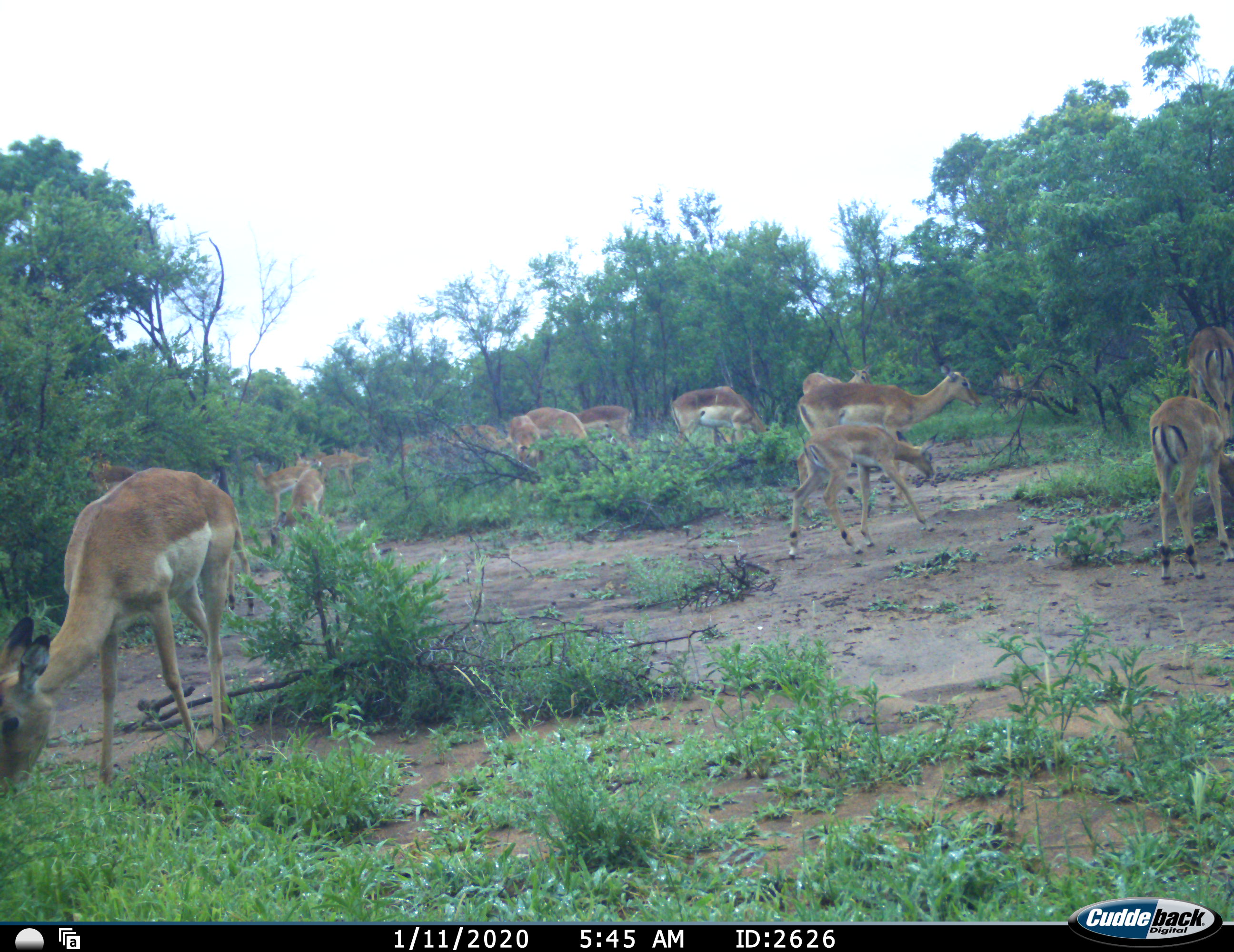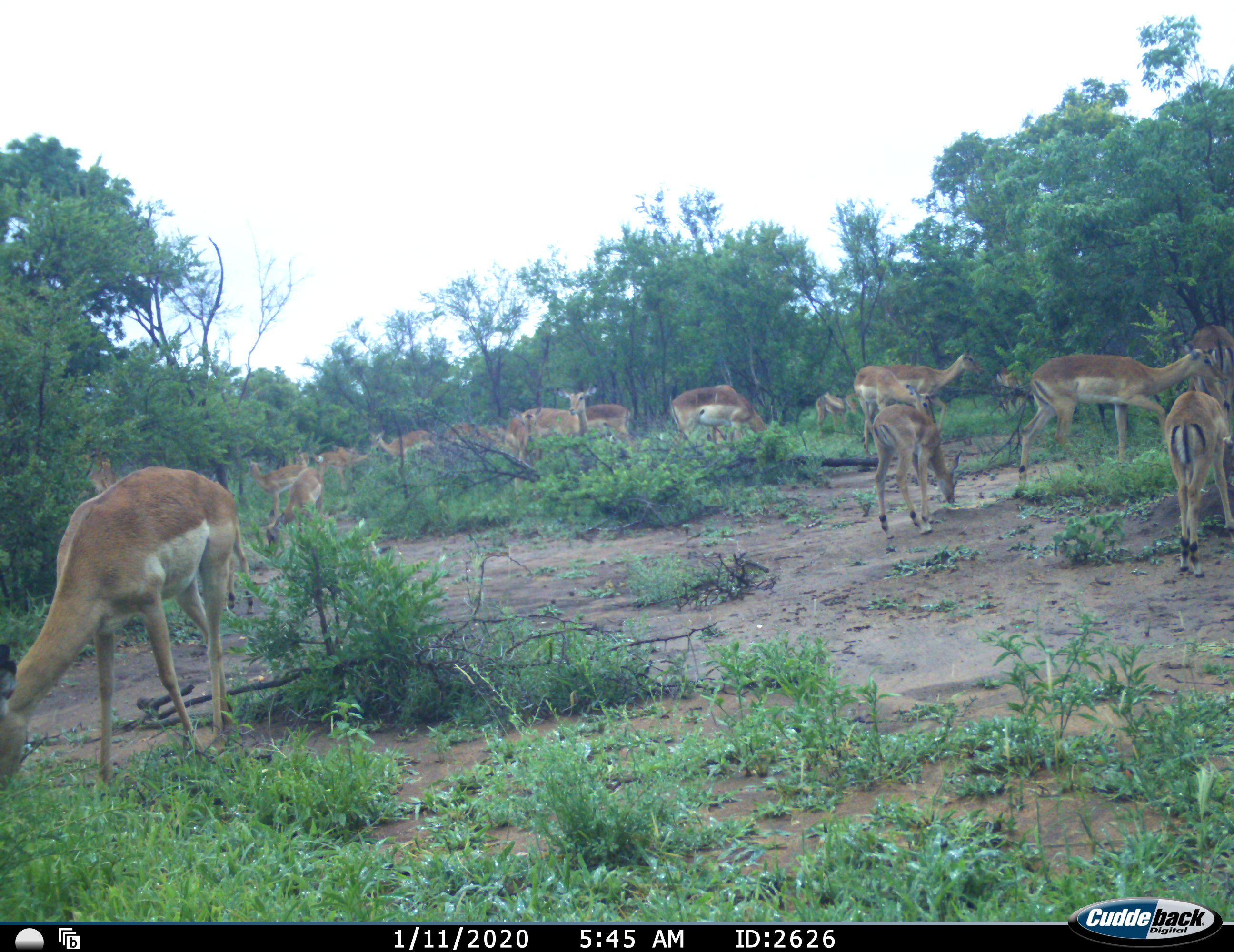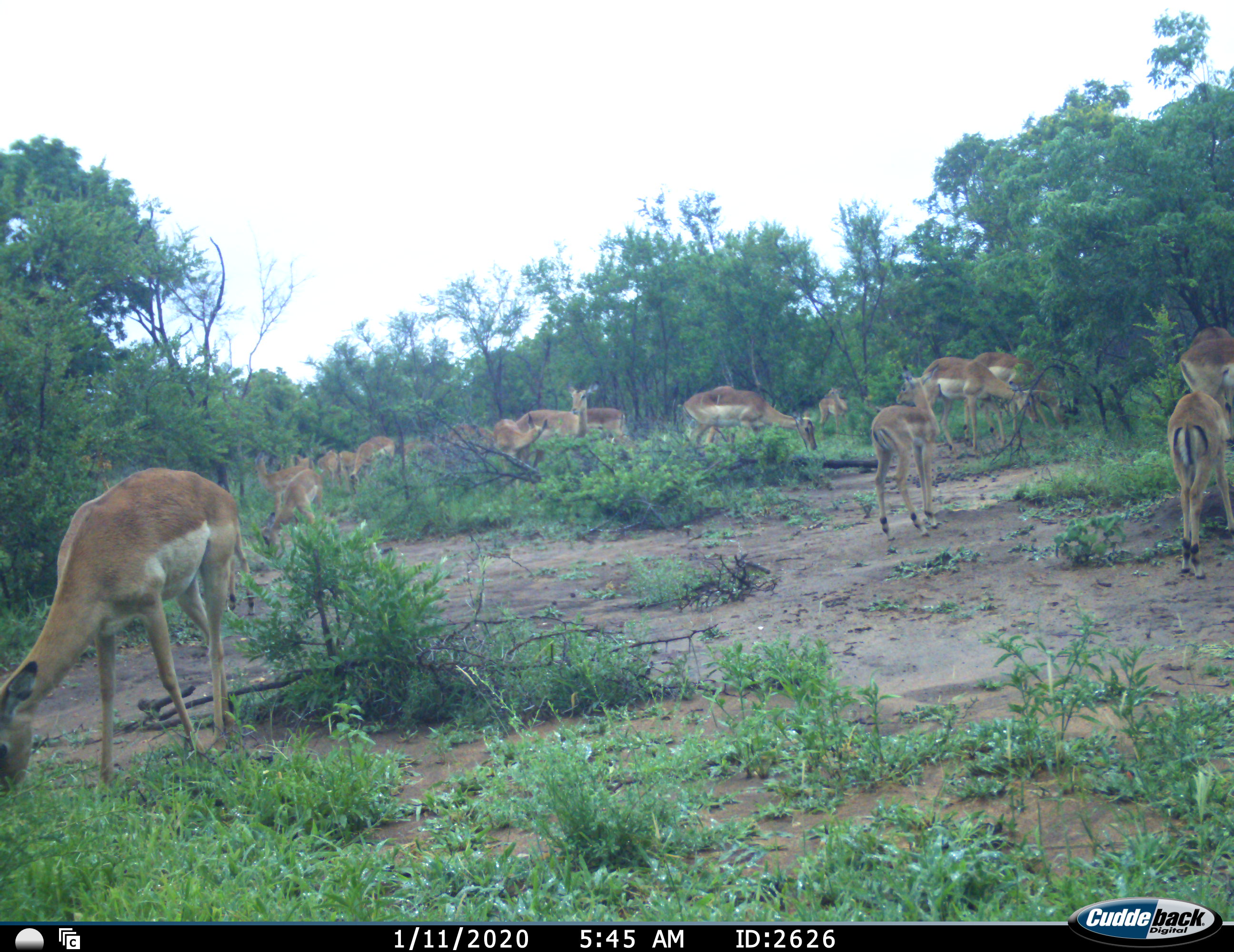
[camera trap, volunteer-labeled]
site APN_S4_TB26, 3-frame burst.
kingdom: Animalia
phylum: Chordata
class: Mammalia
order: Artiodactyla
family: Bovidae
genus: Aepyceros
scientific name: Aepyceros melampus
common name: impala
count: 11-50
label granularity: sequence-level